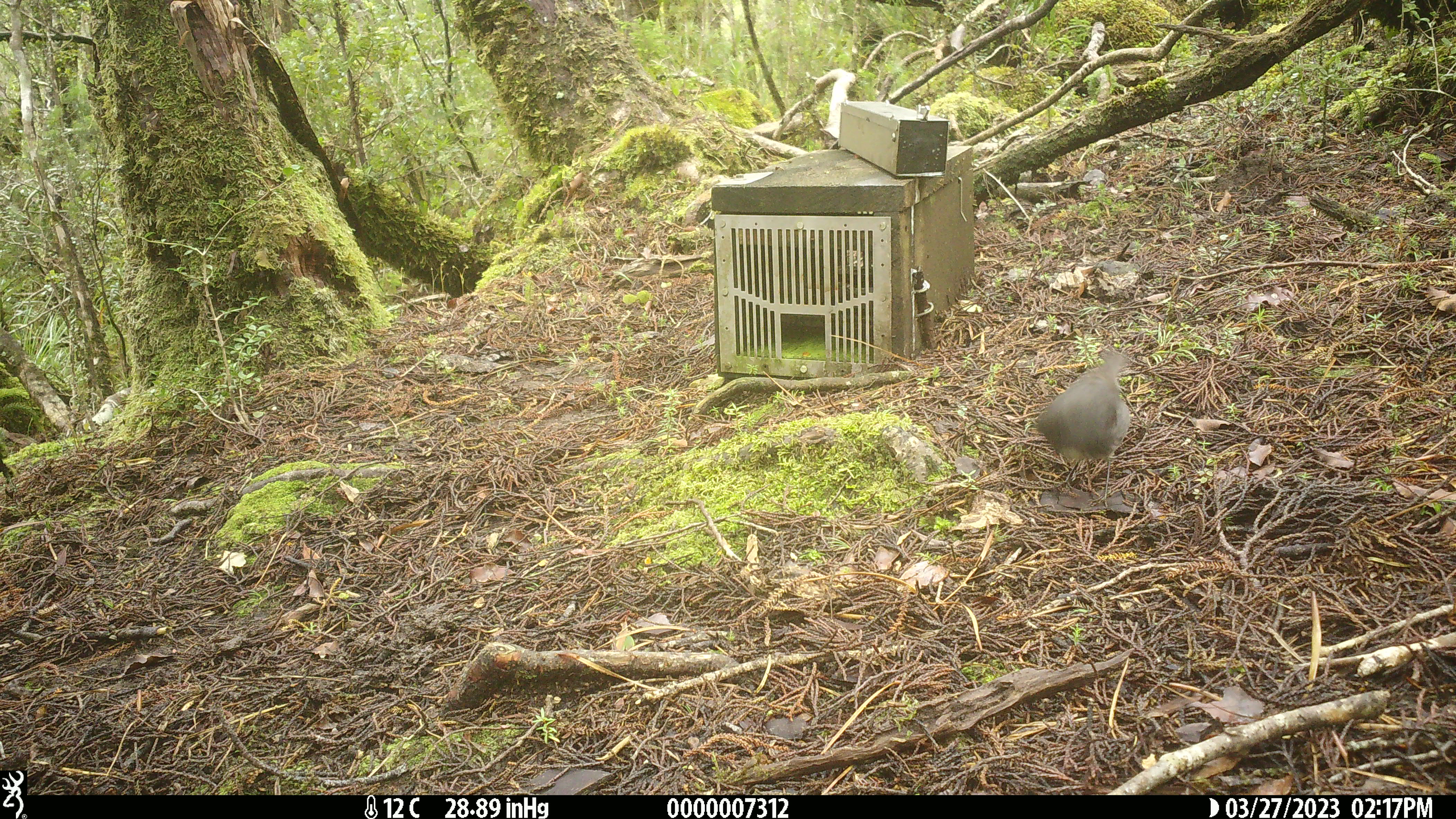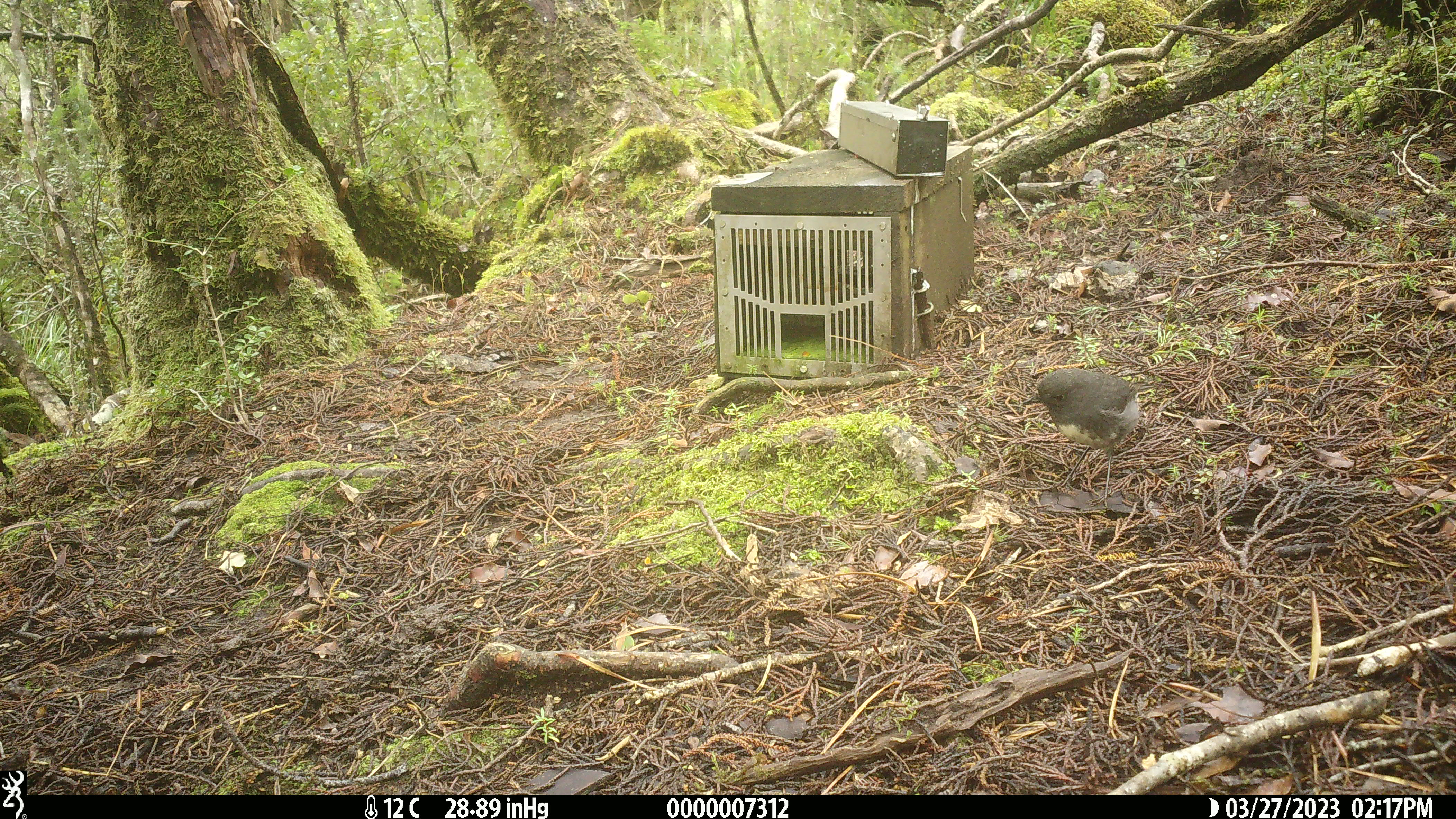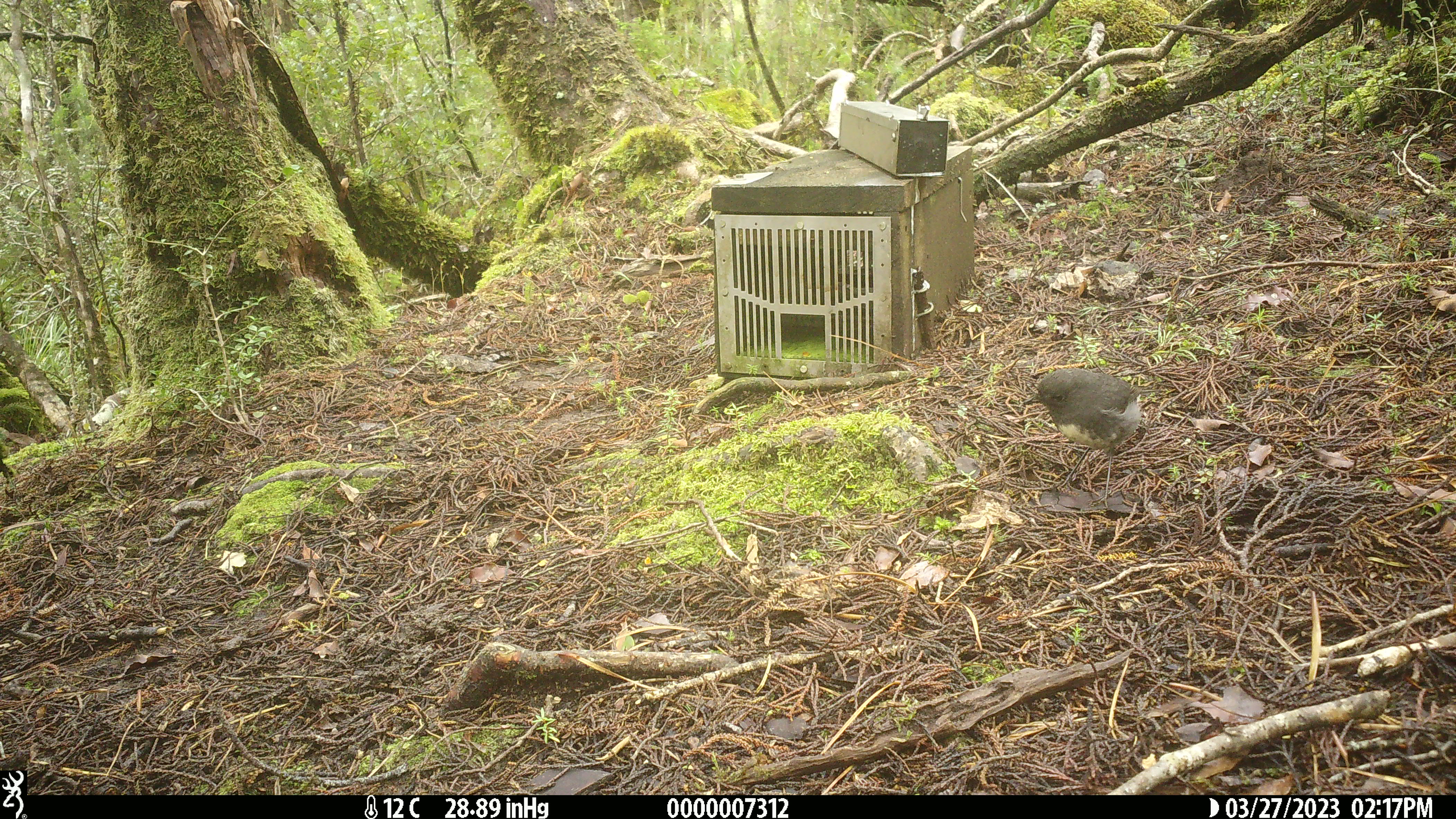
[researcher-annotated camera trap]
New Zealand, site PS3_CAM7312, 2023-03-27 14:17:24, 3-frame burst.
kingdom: Animalia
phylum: Chordata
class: Aves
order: Passeriformes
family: Petroicidae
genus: Petroica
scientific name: Petroica australis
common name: new zealand robin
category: robin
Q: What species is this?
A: Robin (new zealand robin) (Petroica australis).